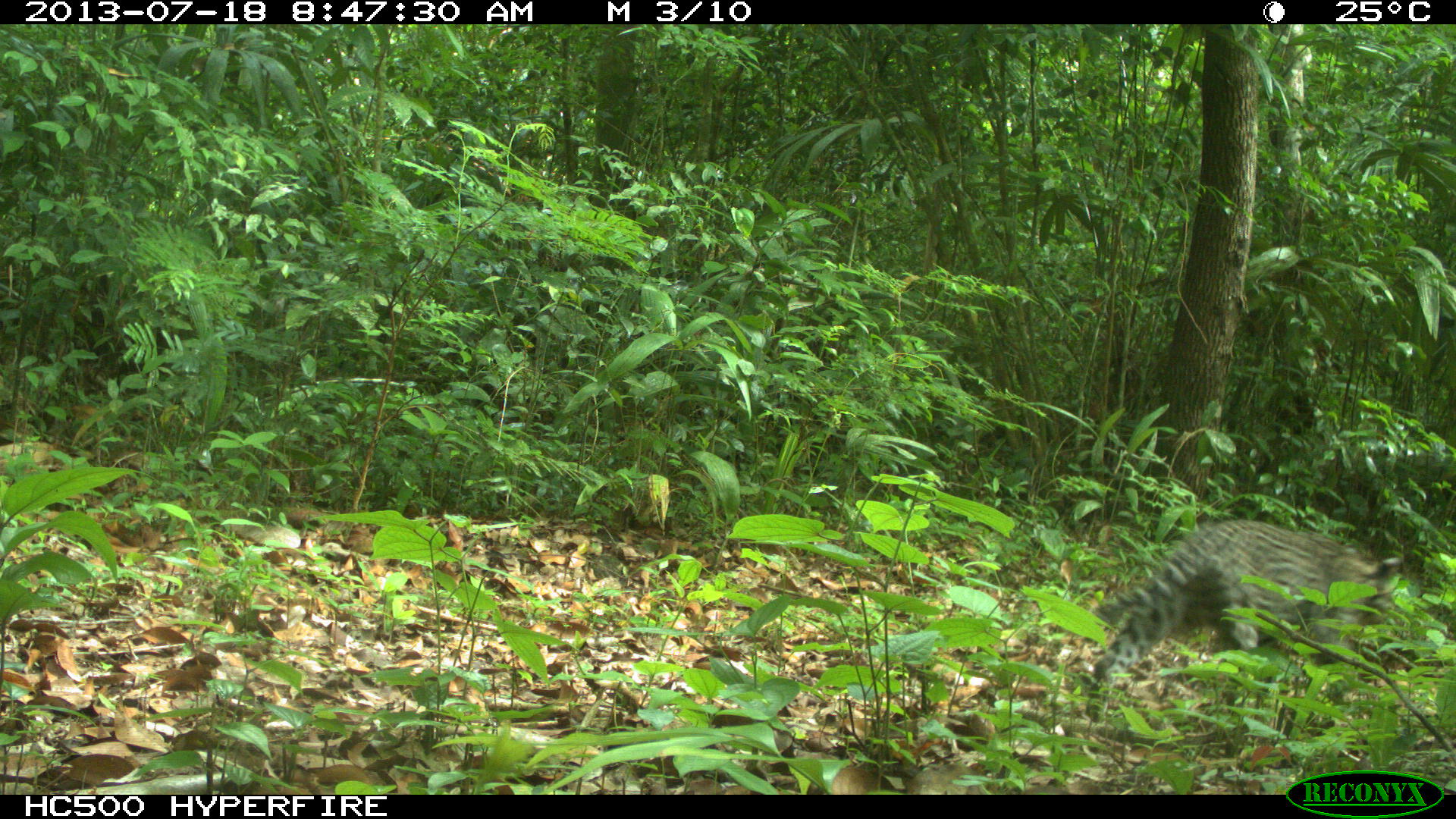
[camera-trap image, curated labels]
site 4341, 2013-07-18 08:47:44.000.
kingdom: Animalia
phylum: Chordata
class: Mammalia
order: Carnivora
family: Felidae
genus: Leopardus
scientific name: Leopardus pardalis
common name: ocelot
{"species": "Leopardus pardalis (ocelot)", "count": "1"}